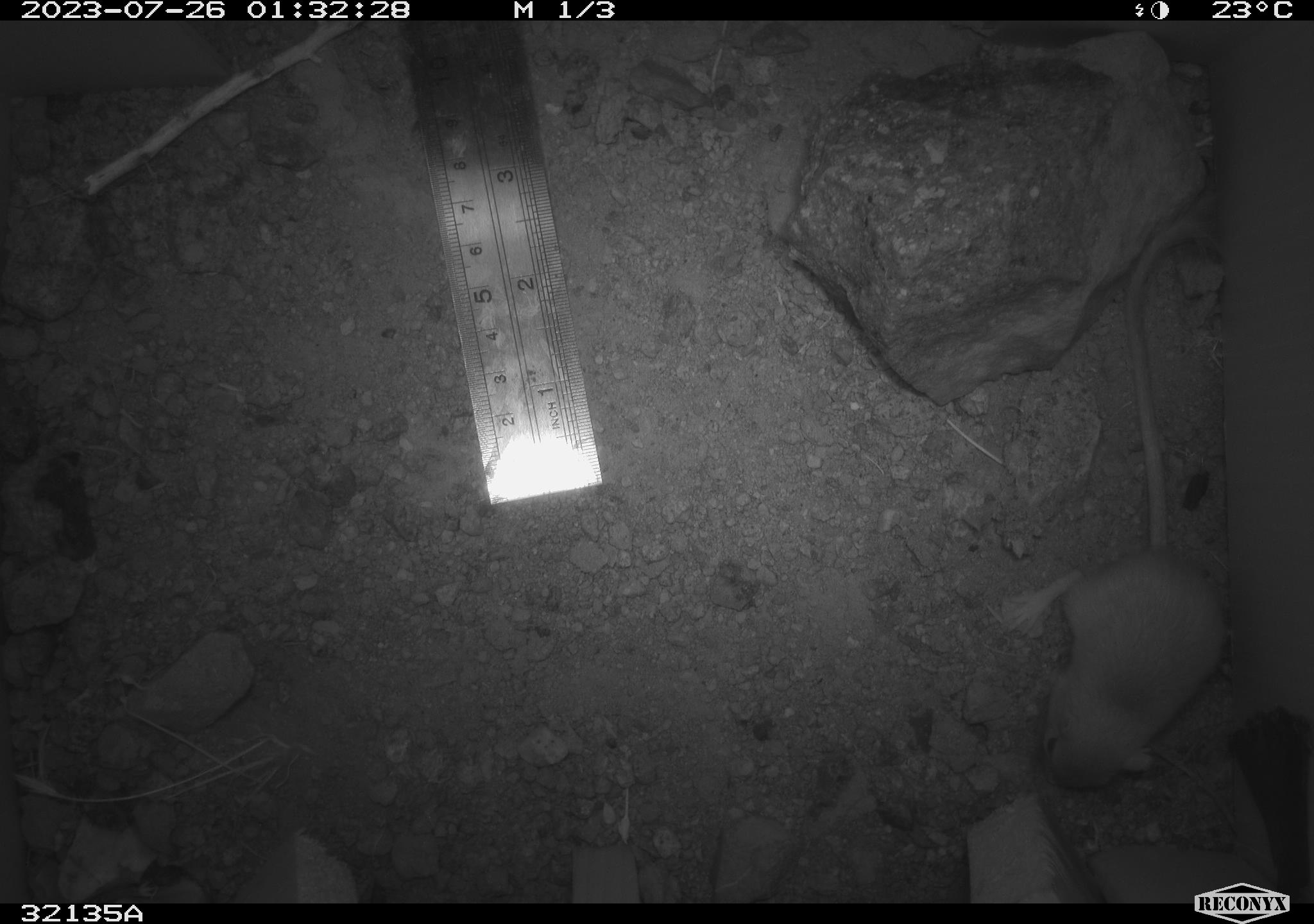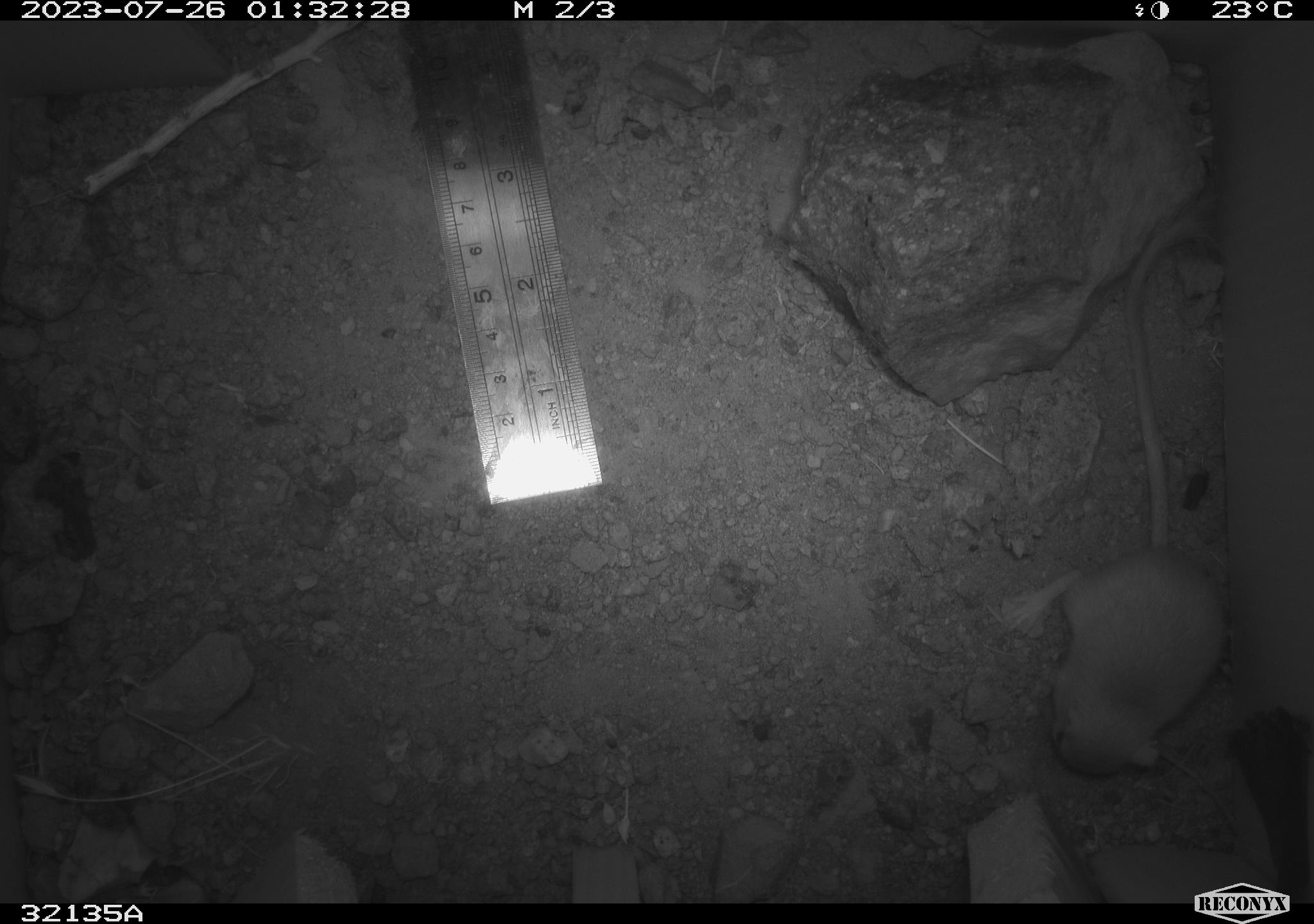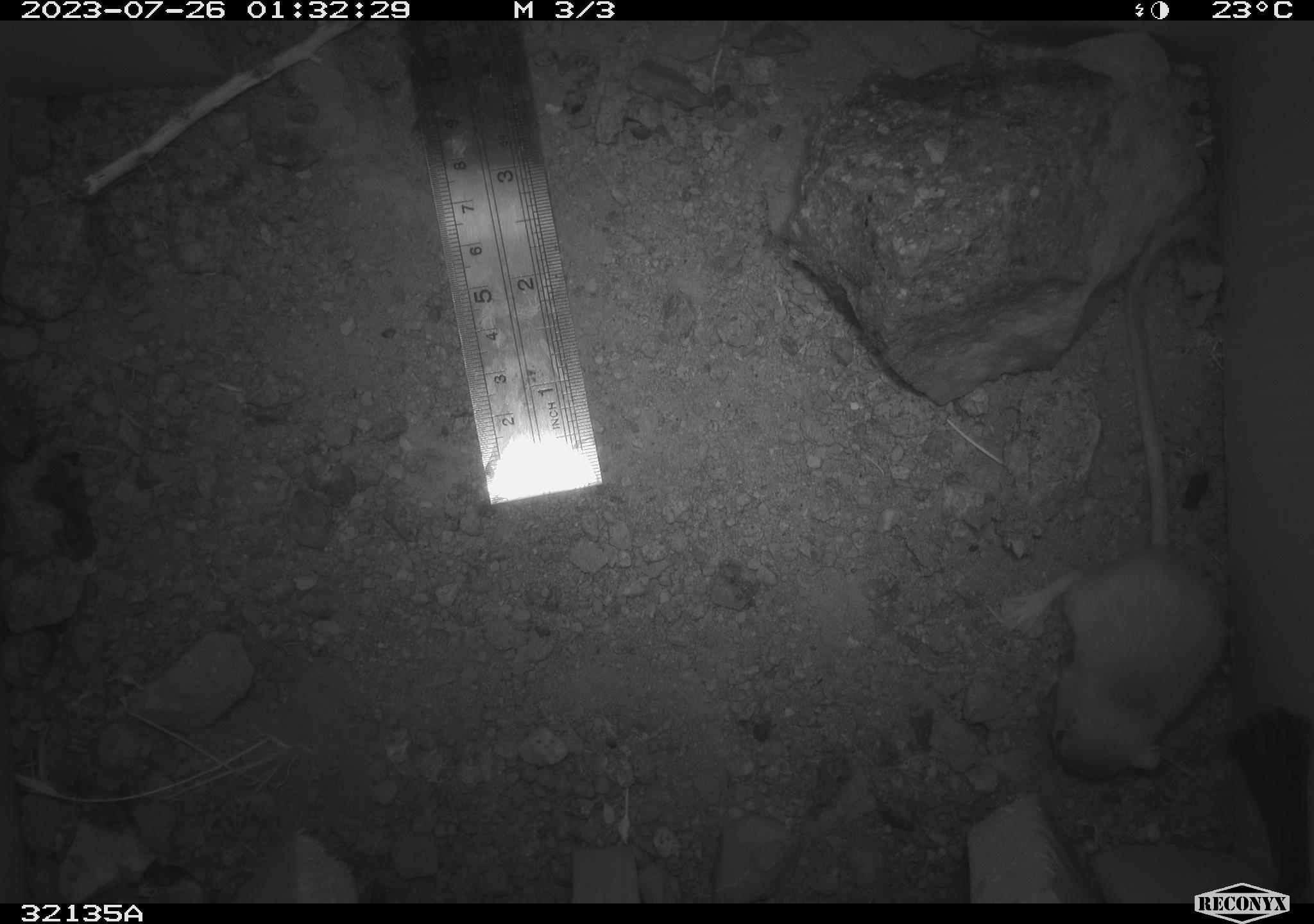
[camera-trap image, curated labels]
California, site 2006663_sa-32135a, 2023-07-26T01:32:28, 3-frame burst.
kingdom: Animalia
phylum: Chordata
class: Mammalia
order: Rodentia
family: Heteromyidae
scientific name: Heteromyidae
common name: kangaroo rats and pocket mice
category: heteromyidae family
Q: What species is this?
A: Heteromyidae family (kangaroo rats and pocket mice) (Heteromyidae).